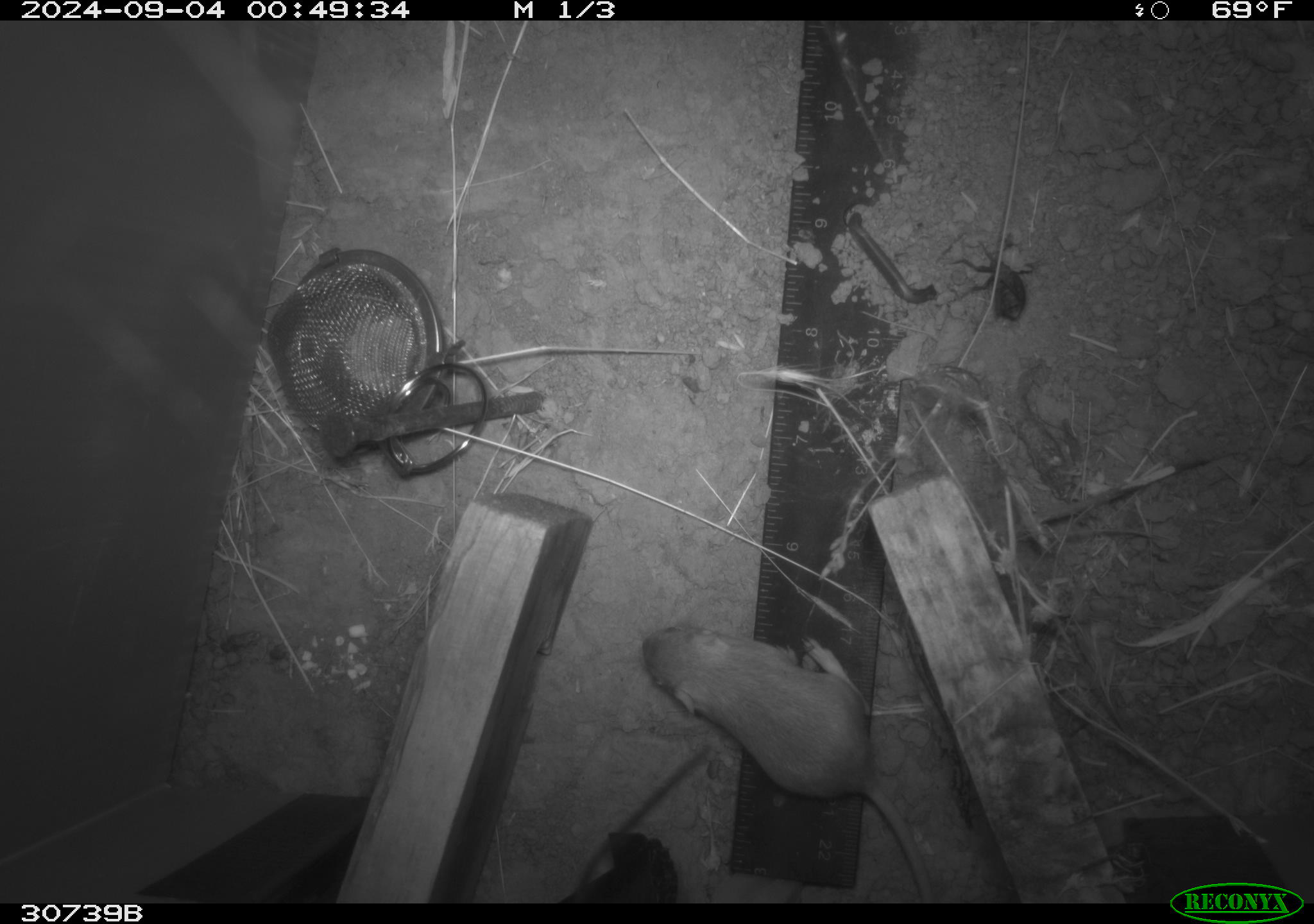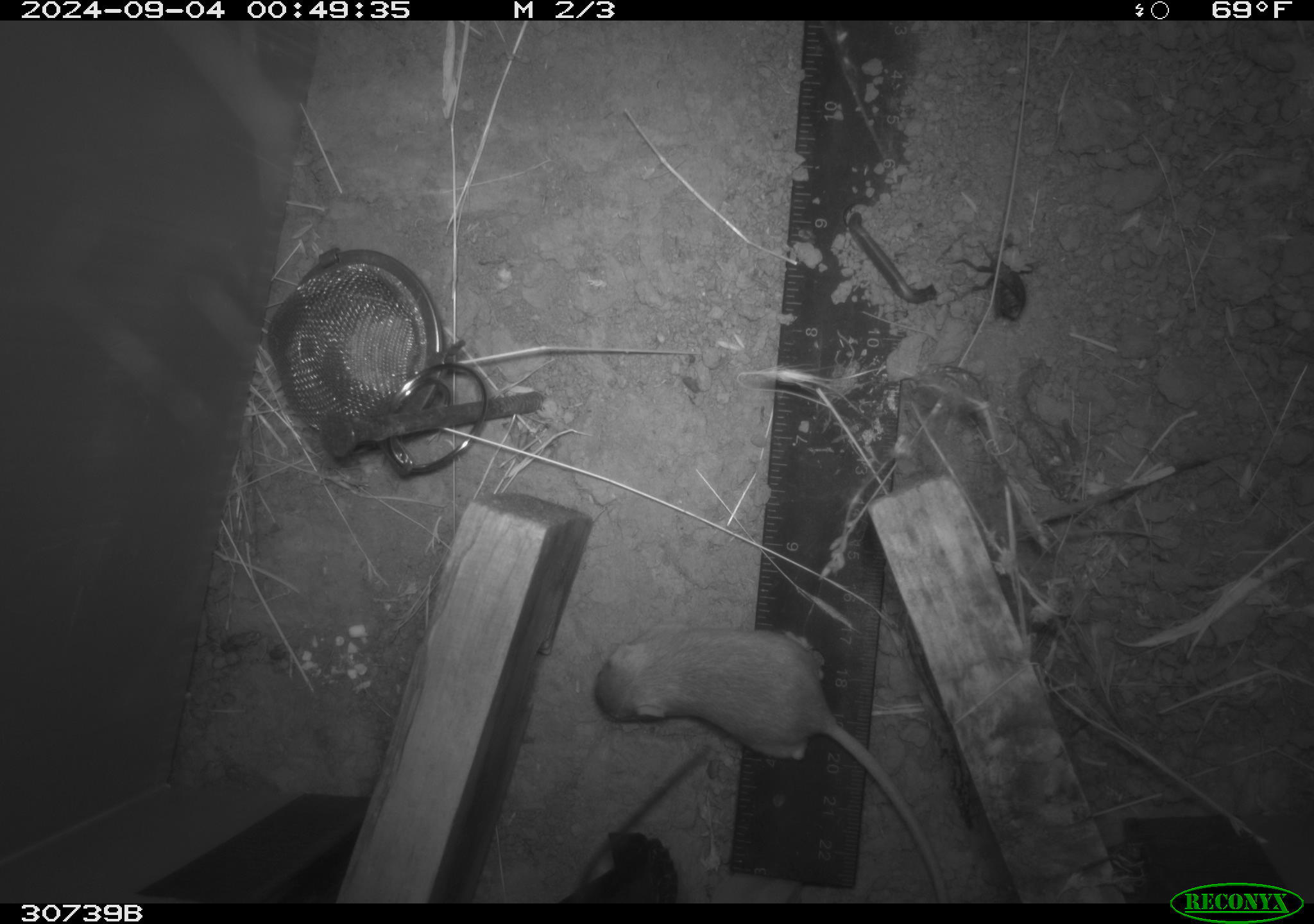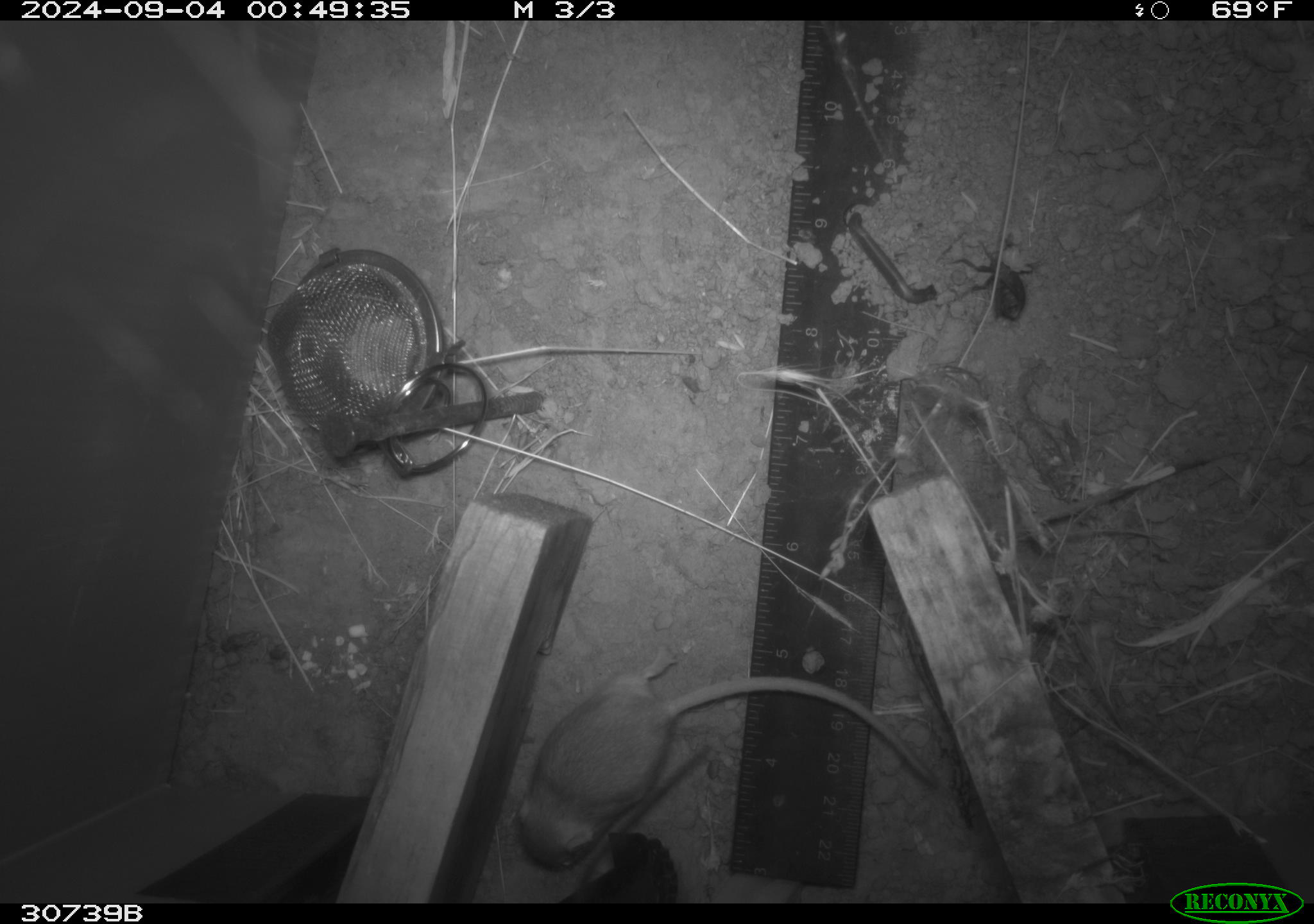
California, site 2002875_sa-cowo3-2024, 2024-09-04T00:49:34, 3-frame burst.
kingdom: Animalia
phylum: Chordata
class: Mammalia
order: Rodentia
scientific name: Rodentia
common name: rodent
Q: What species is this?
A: Rodent (Rodentia).